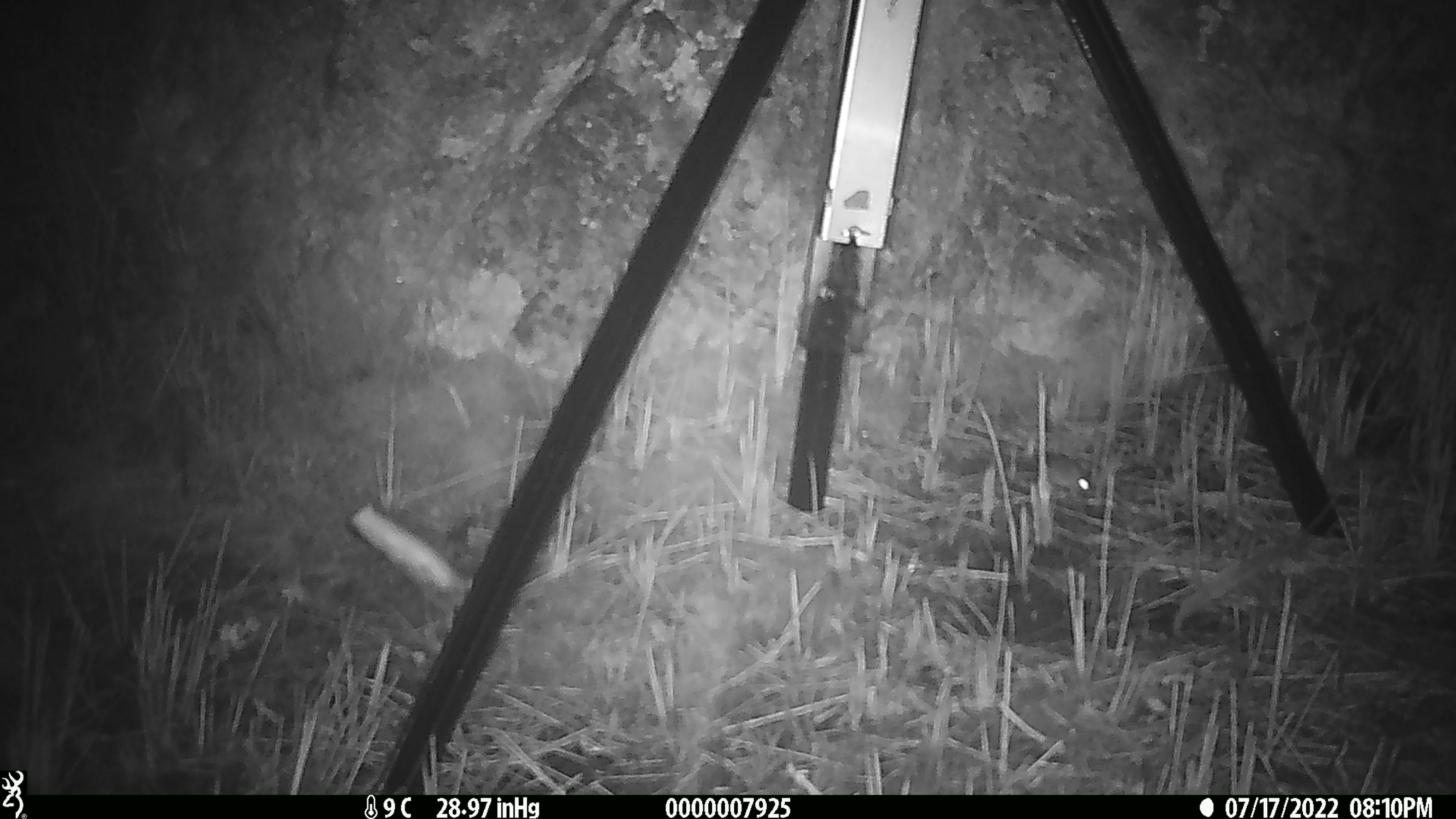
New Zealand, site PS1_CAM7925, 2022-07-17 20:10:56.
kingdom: Animalia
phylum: Chordata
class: Mammalia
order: Rodentia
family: Muridae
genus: Mus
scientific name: Mus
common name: mouse